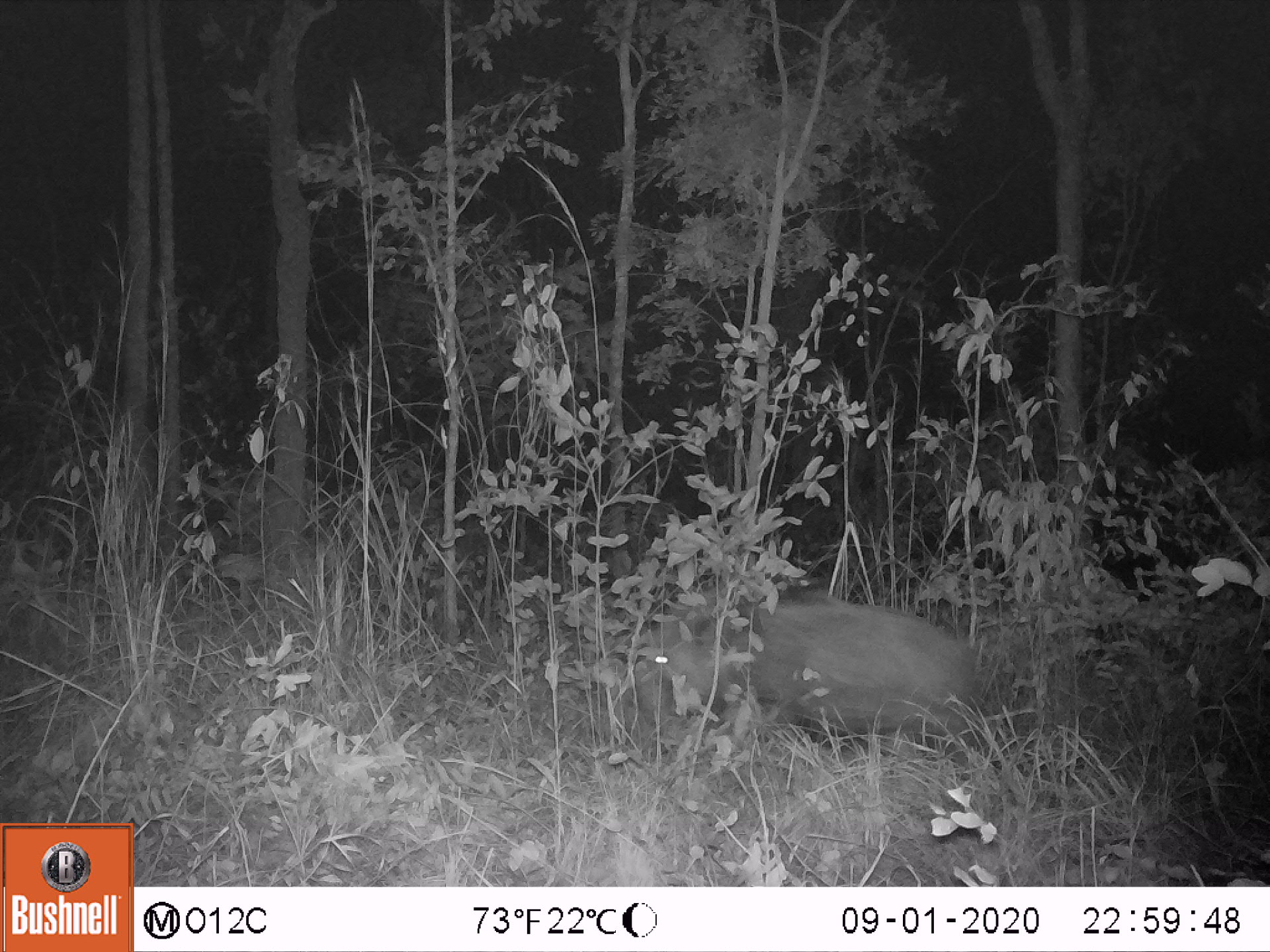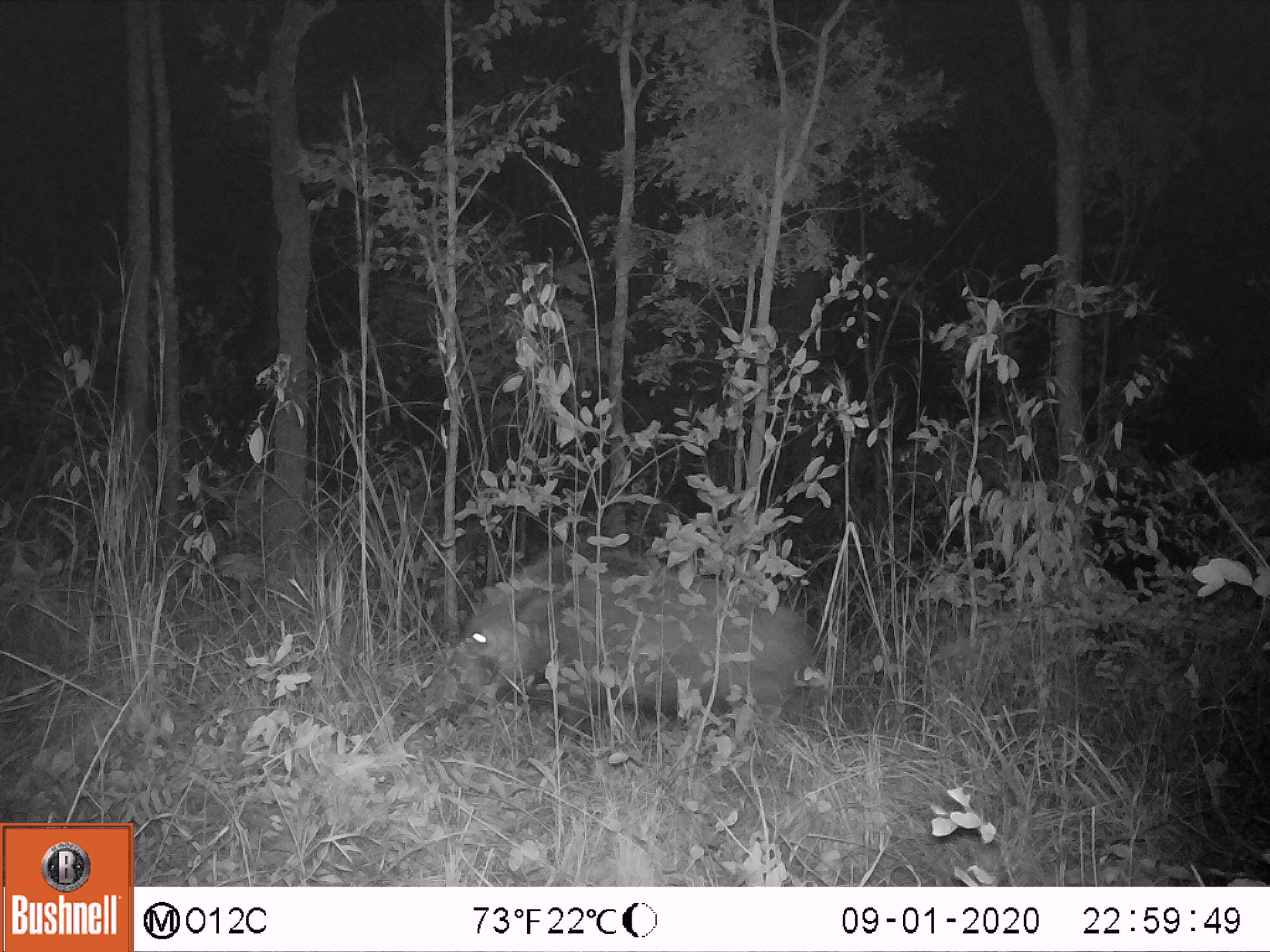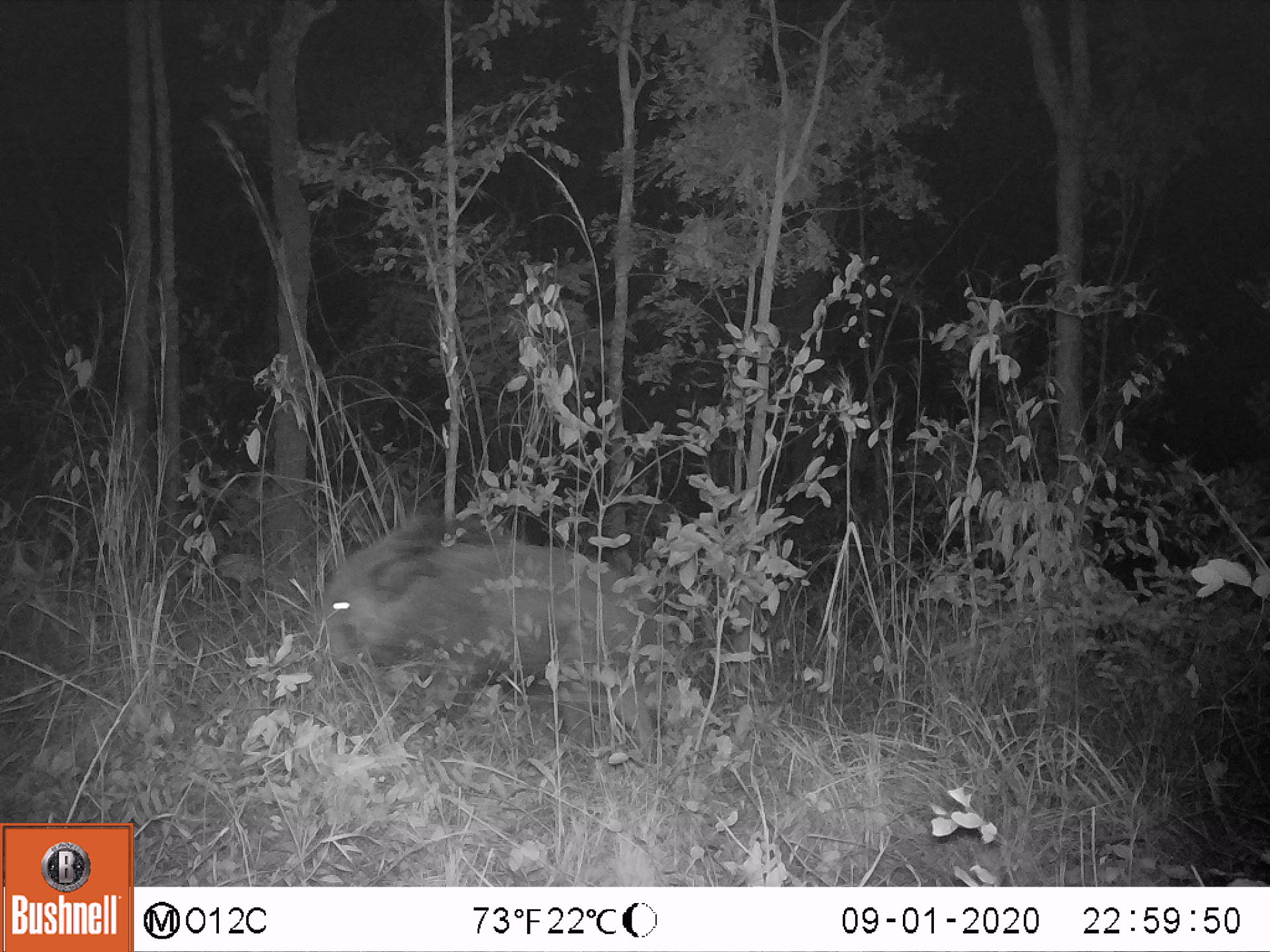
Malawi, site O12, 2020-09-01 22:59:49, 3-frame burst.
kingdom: Animalia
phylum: Chordata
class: Mammalia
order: Artiodactyla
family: Suidae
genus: Potamochoerus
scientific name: Potamochoerus larvatus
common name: bushpig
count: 1